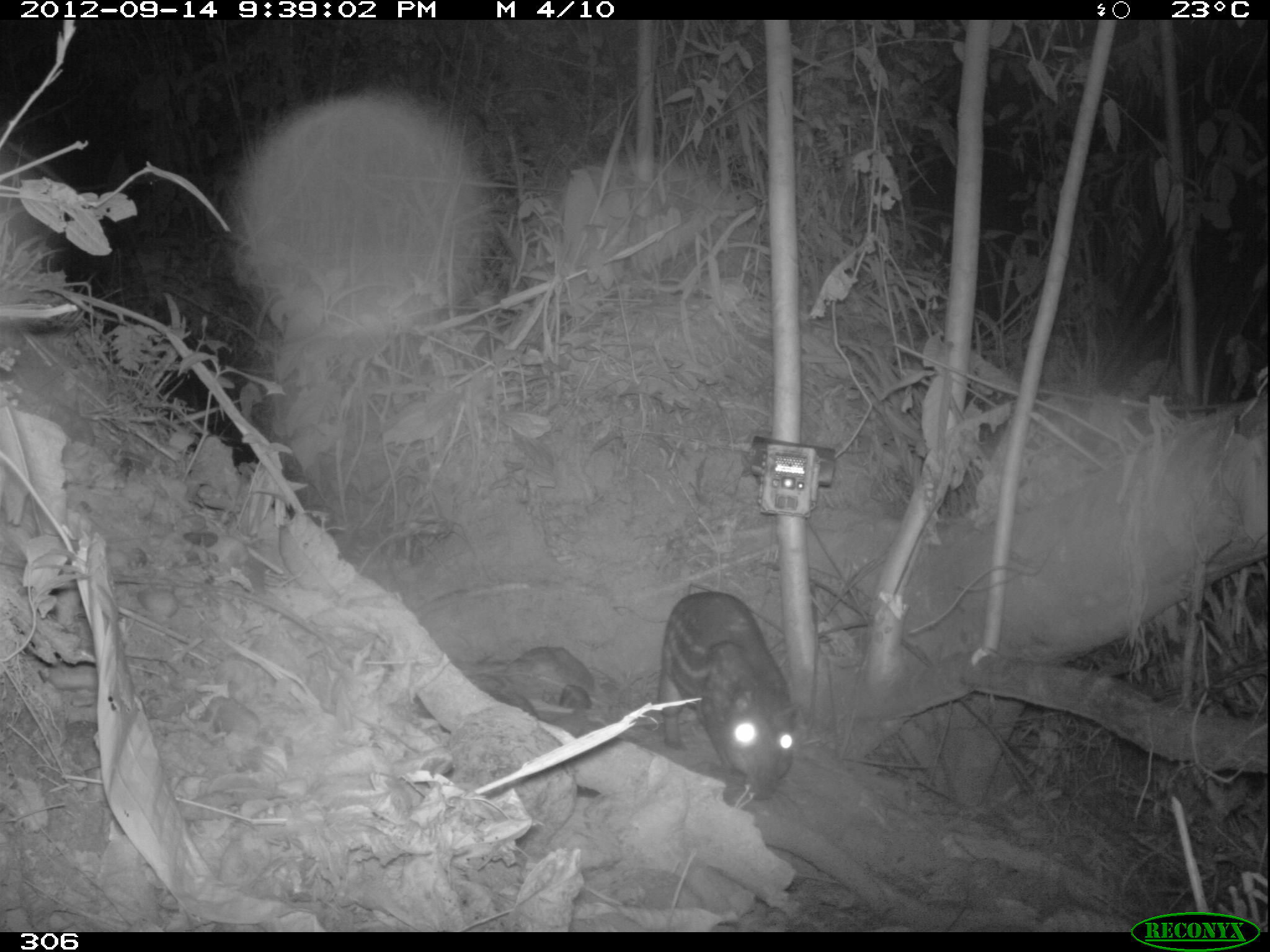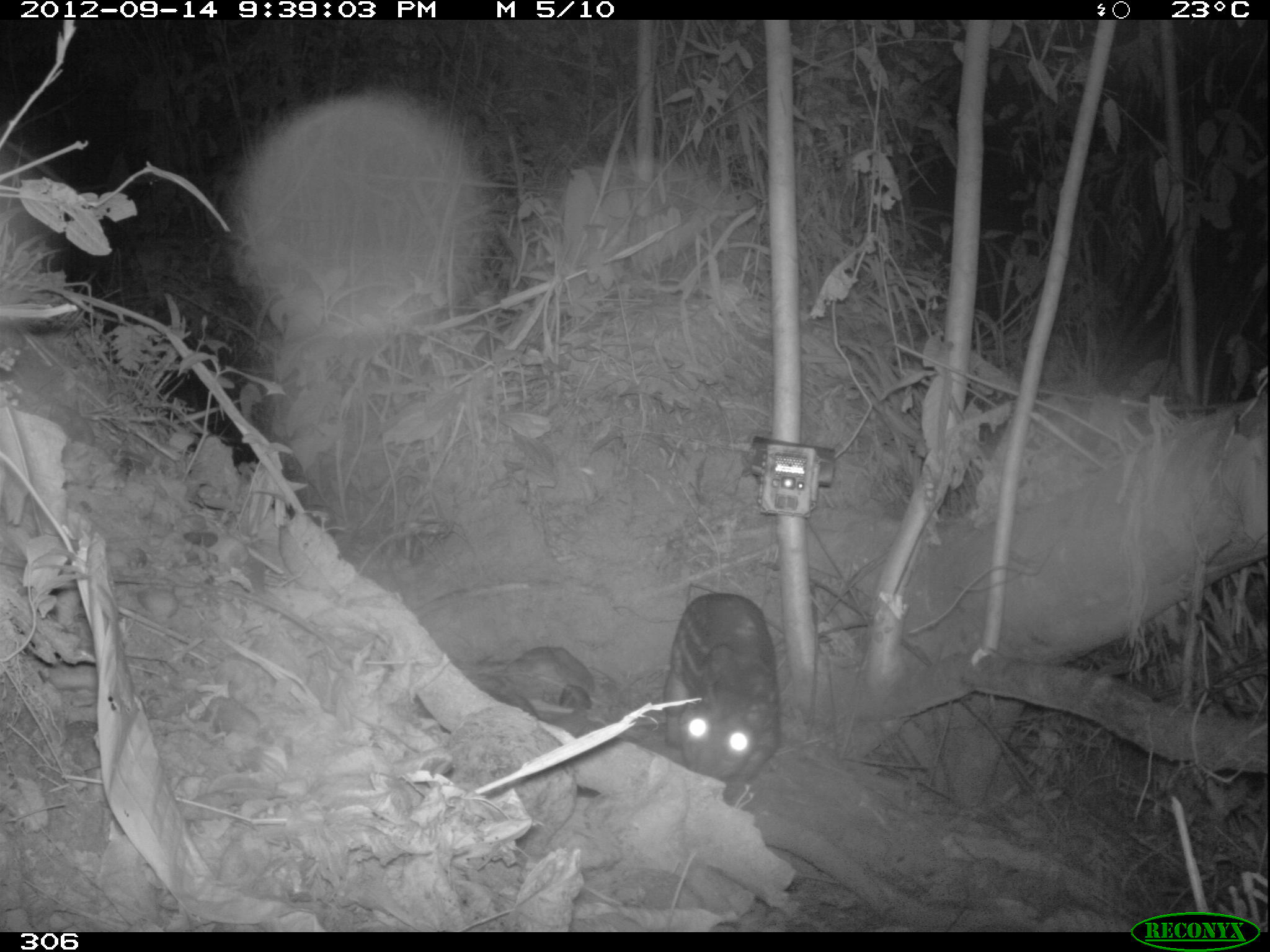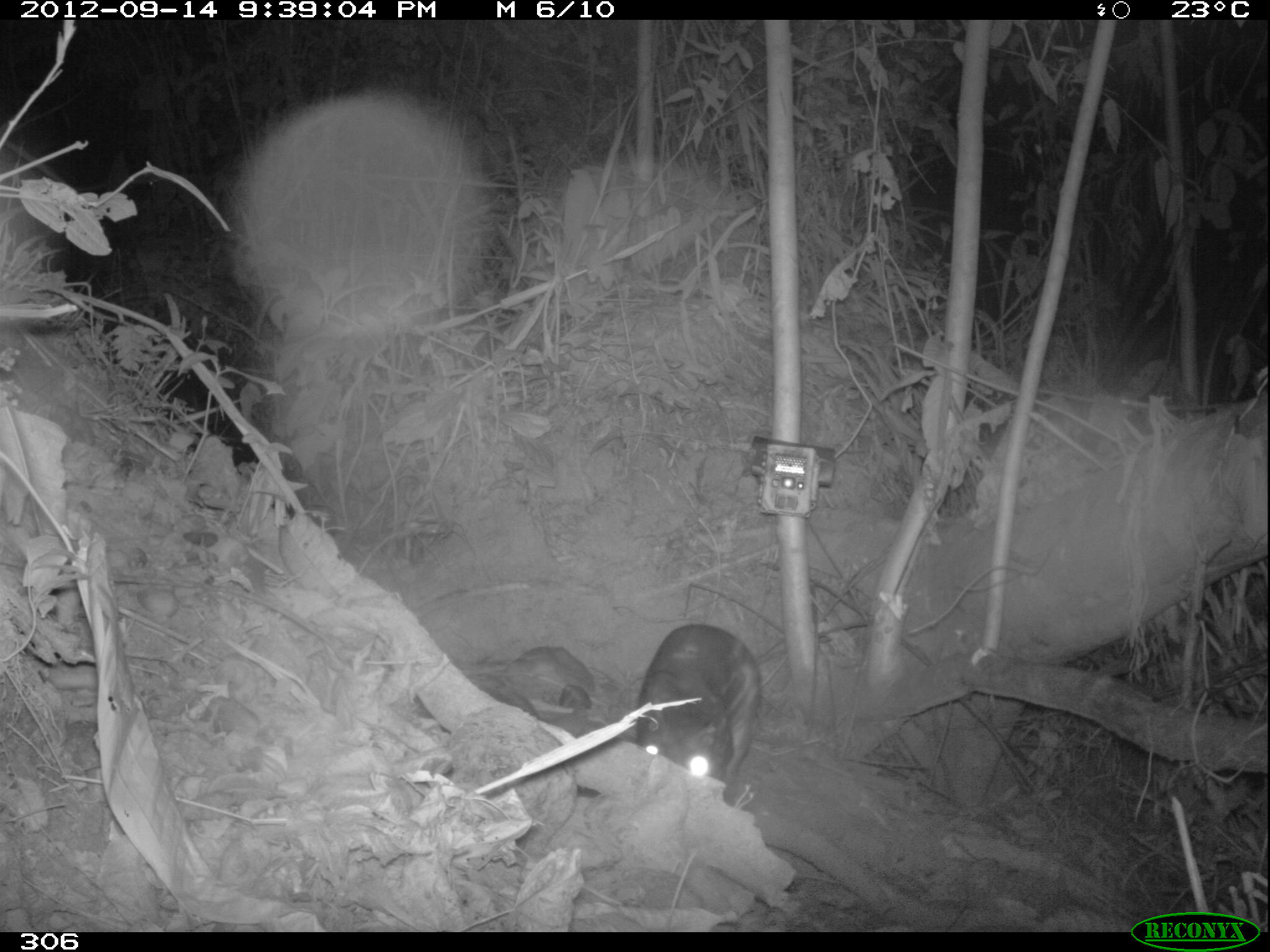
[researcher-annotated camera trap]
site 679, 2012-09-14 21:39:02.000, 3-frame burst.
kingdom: Animalia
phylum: Chordata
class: Mammalia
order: Rodentia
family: Cuniculidae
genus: Cuniculus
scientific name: Cuniculus paca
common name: spotted paca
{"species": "Cuniculus paca (spotted paca)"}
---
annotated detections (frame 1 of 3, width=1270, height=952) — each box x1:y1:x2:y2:
cuniculus paca: 657:587:802:799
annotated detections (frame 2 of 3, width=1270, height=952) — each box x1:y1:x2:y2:
cuniculus paca: 663:591:780:803